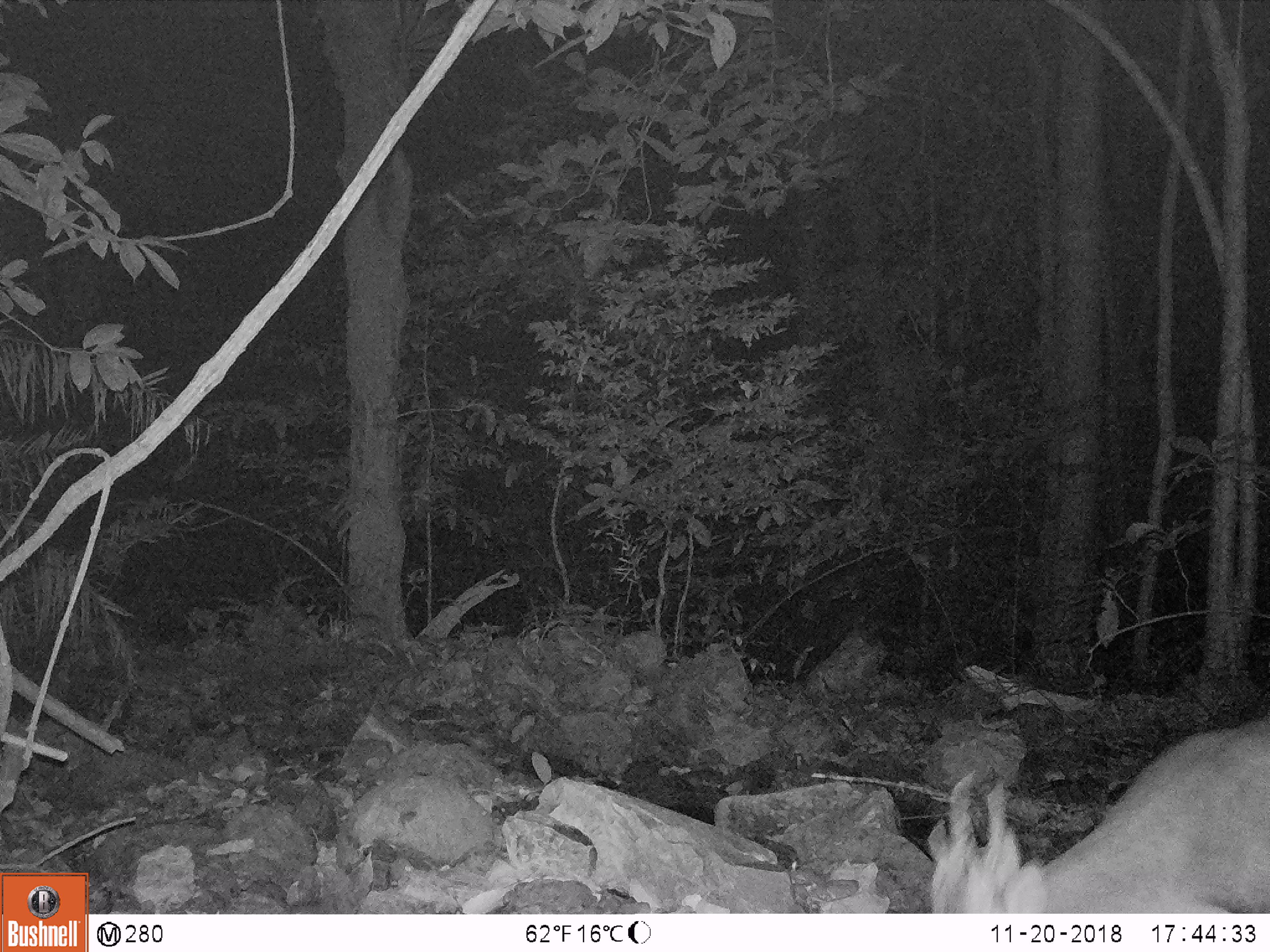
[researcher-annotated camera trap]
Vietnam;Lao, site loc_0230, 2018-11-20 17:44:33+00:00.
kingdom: Animalia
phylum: Chordata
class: Mammalia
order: Artiodactyla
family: Cervidae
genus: Muntiacus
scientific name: Muntiacus vuquangensis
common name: large-antlered muntjac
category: large antlered muntjac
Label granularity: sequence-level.